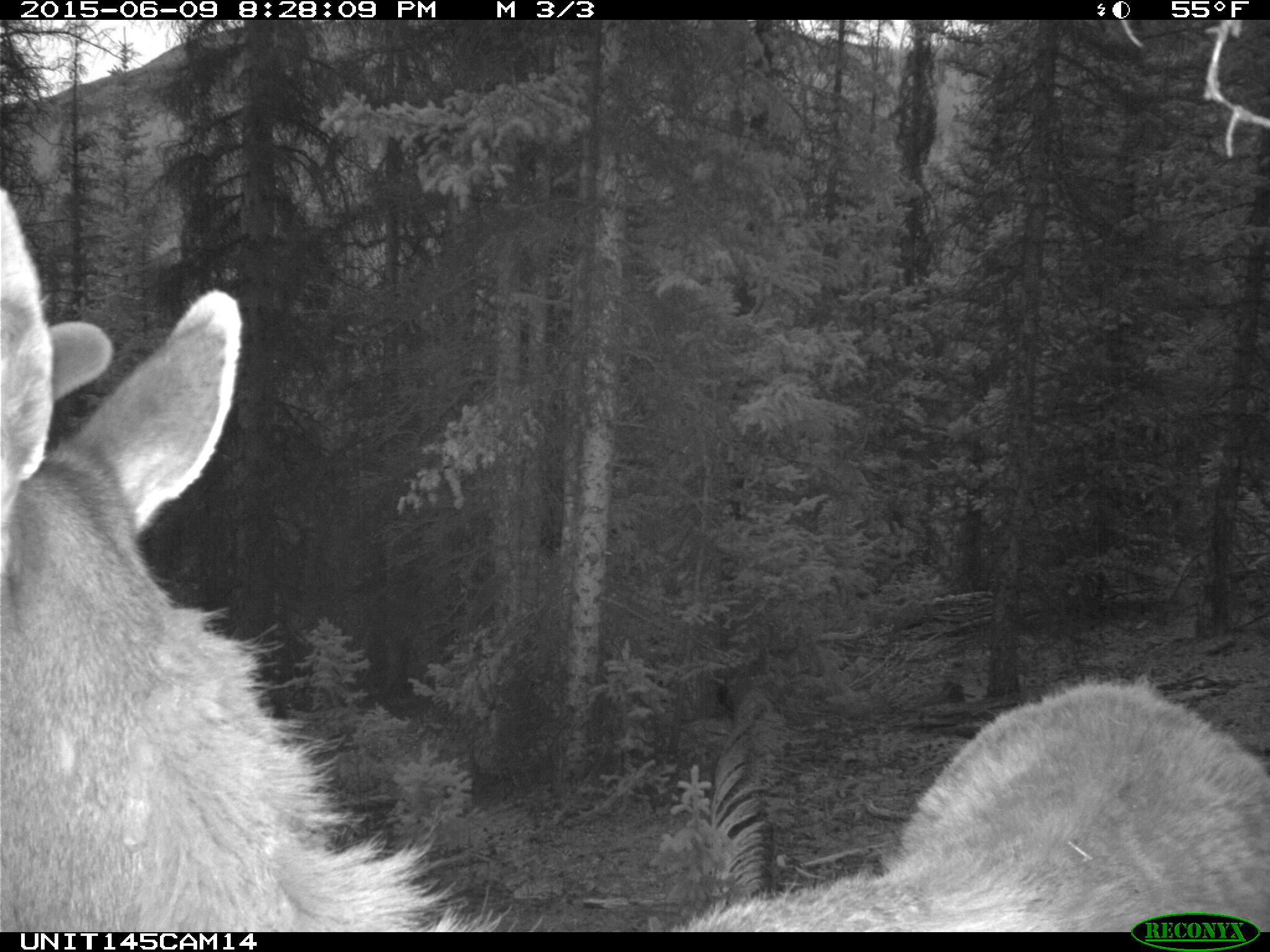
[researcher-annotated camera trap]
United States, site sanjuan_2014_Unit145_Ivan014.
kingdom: Animalia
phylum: Chordata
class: Mammalia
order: Artiodactyla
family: Cervidae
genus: Cervus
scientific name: Cervus elaphus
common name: red deer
Cervus elaphus (red deer).